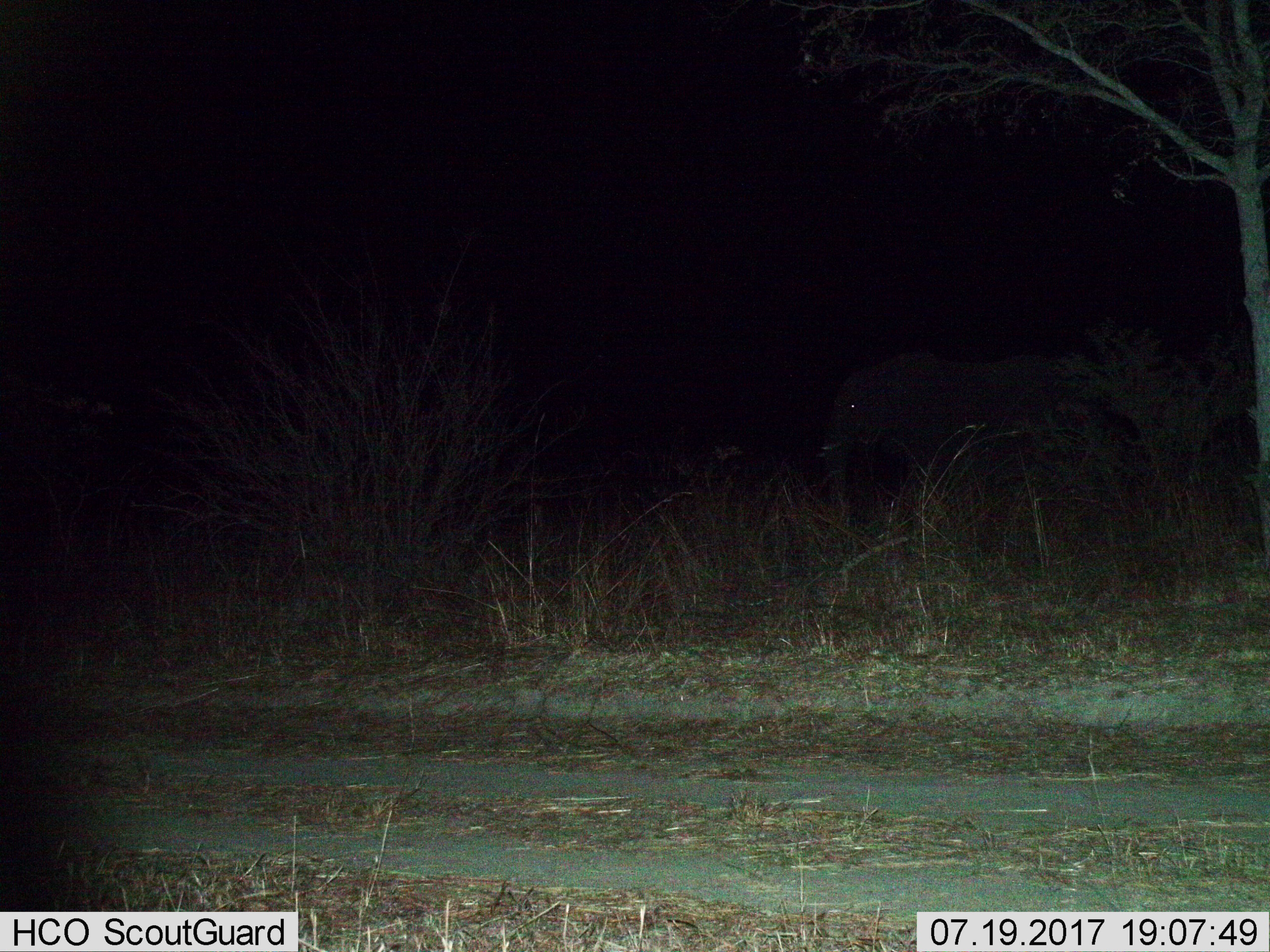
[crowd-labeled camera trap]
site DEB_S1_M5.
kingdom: Animalia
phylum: Chordata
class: Mammalia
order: Proboscidea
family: Elephantidae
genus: Loxodonta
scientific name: Loxodonta africana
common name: african bush elephant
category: elephant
Elephant (african bush elephant) (Loxodonta africana), count 1. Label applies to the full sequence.